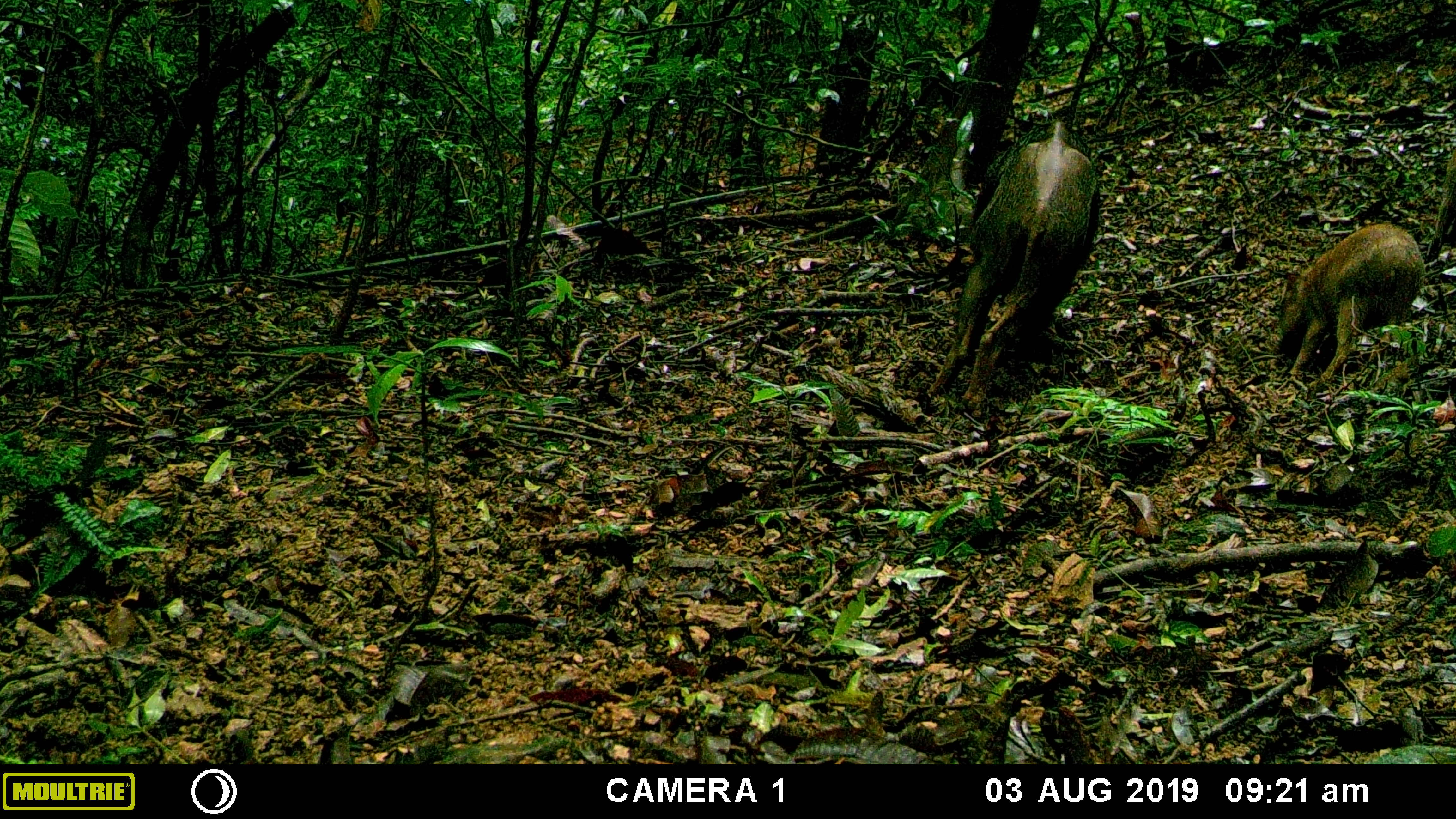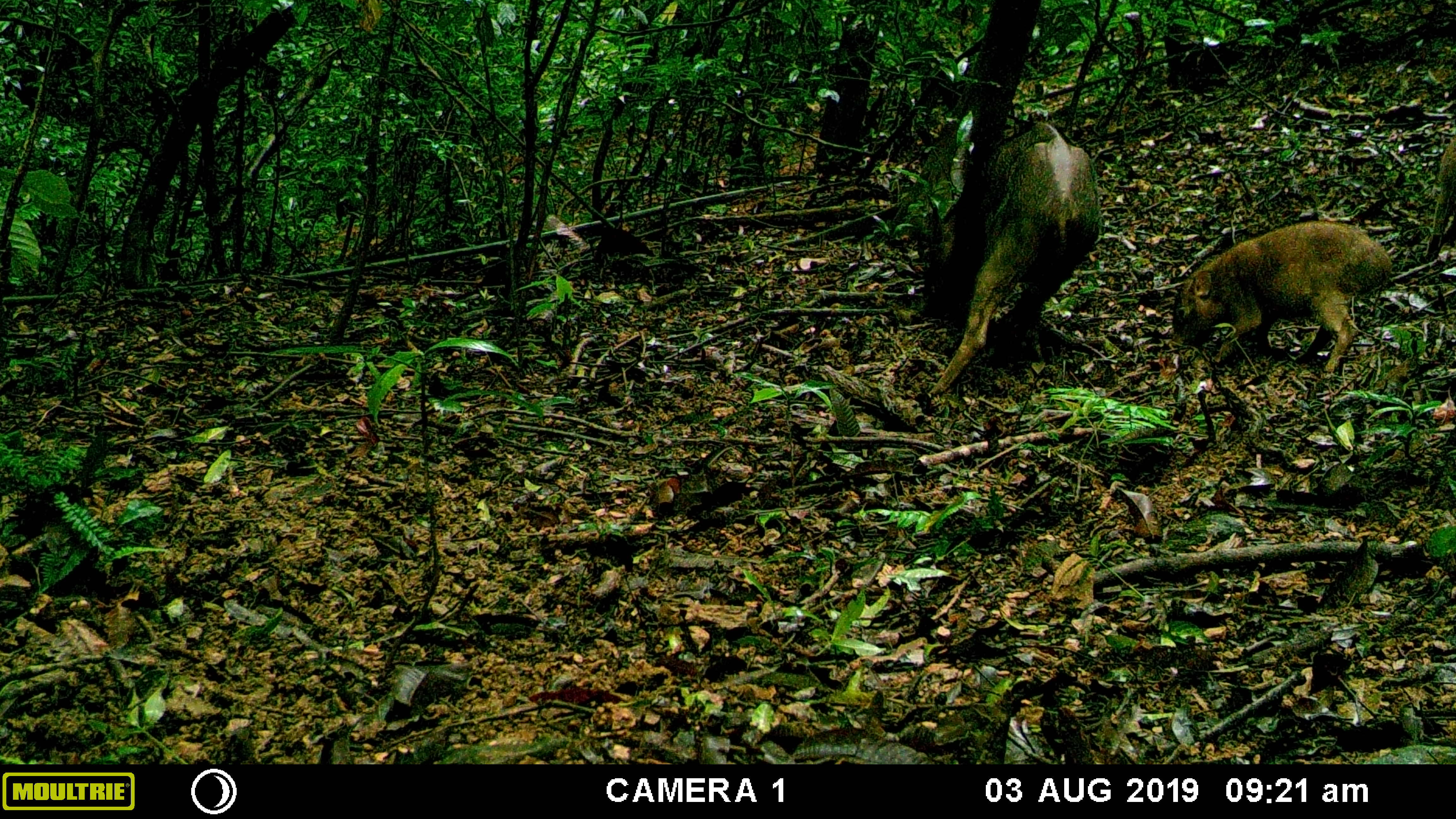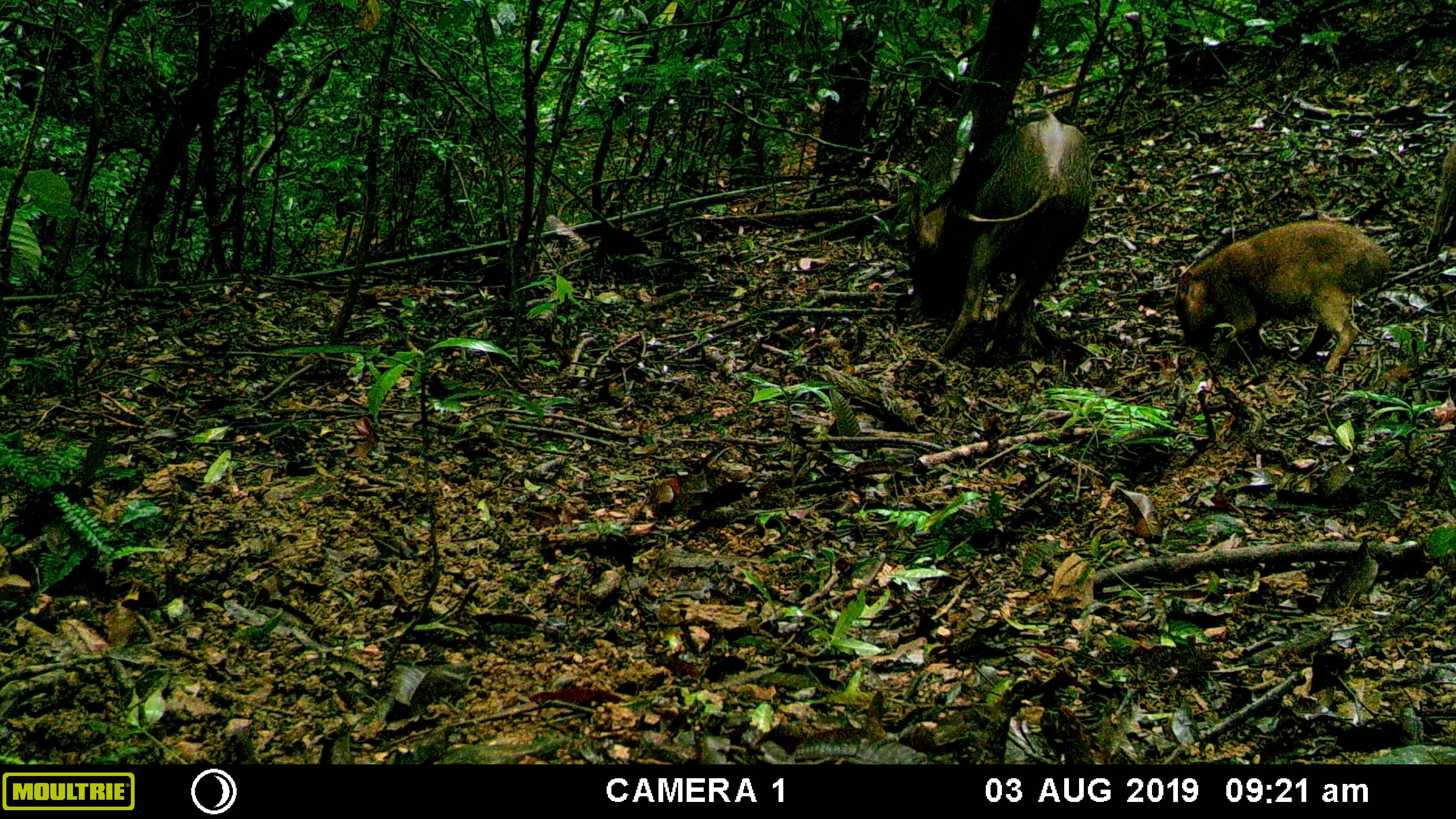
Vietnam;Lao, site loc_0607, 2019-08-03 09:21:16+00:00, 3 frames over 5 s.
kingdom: Animalia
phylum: Chordata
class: Mammalia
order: Artiodactyla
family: Suidae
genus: Sus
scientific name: Sus scrofa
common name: eurasian wild pig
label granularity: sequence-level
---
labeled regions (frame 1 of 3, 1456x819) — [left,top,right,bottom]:
eurasian wild pig: [927,114,1101,421]; [1271,222,1426,393]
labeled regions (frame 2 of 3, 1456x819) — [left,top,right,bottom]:
eurasian wild pig: [928,119,1105,399]; [1170,219,1392,379]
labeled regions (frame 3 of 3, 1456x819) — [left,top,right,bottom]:
eurasian wild pig: [905,108,1094,365]; [1173,218,1391,376]